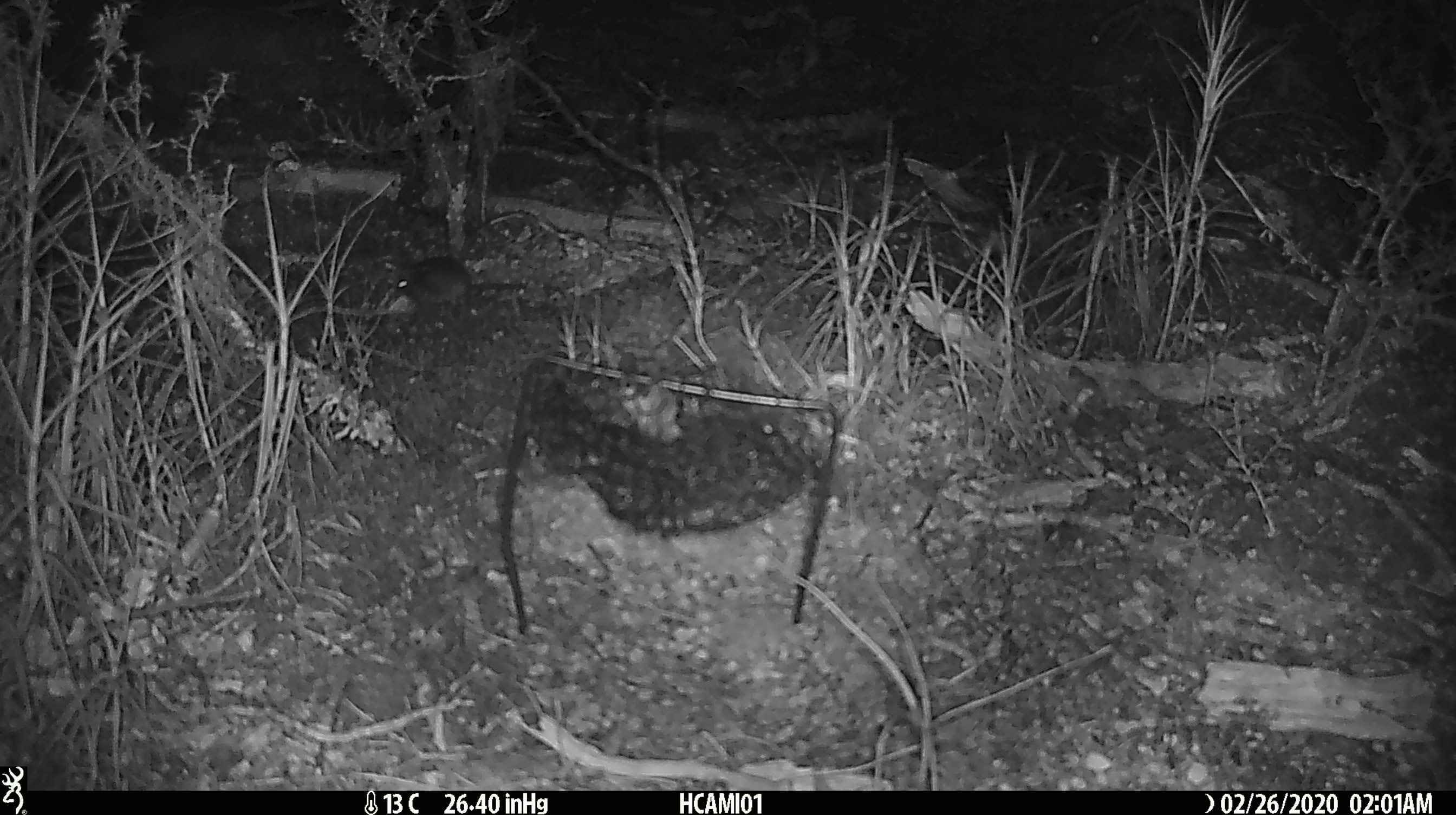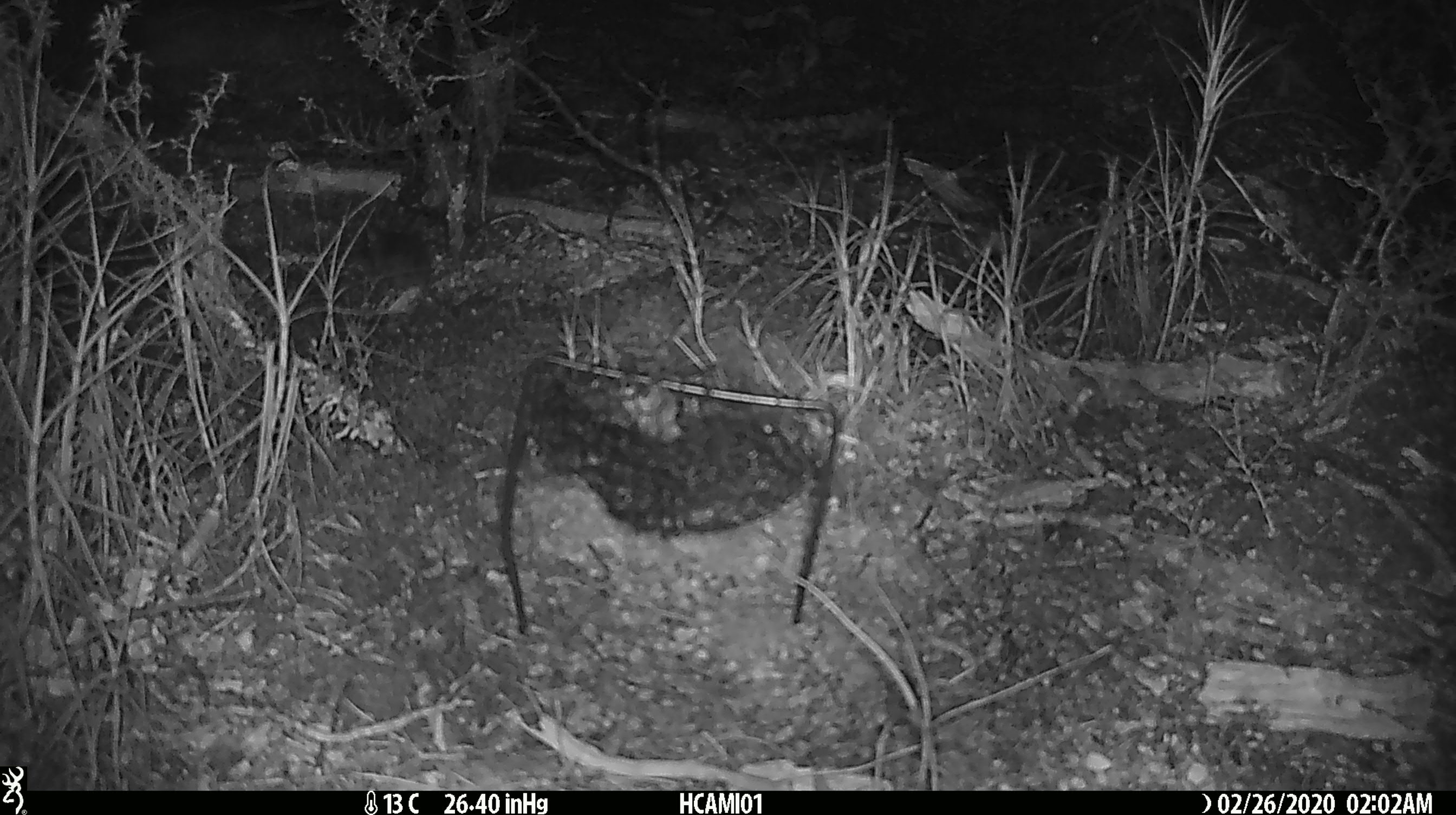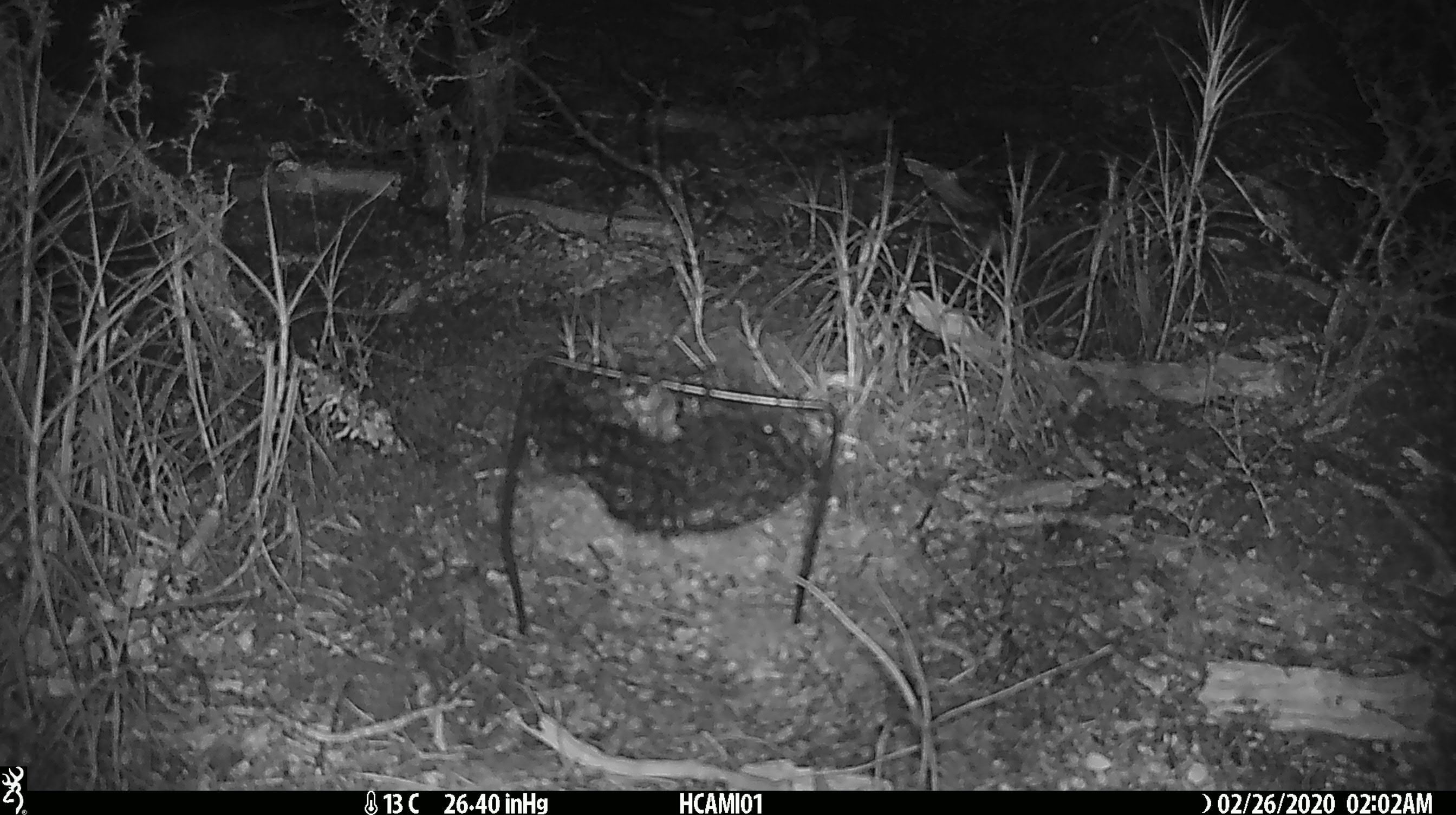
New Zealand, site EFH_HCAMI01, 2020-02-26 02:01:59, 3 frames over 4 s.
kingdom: Animalia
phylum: Chordata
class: Mammalia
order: Rodentia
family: Muridae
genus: Mus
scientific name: Mus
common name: mouse